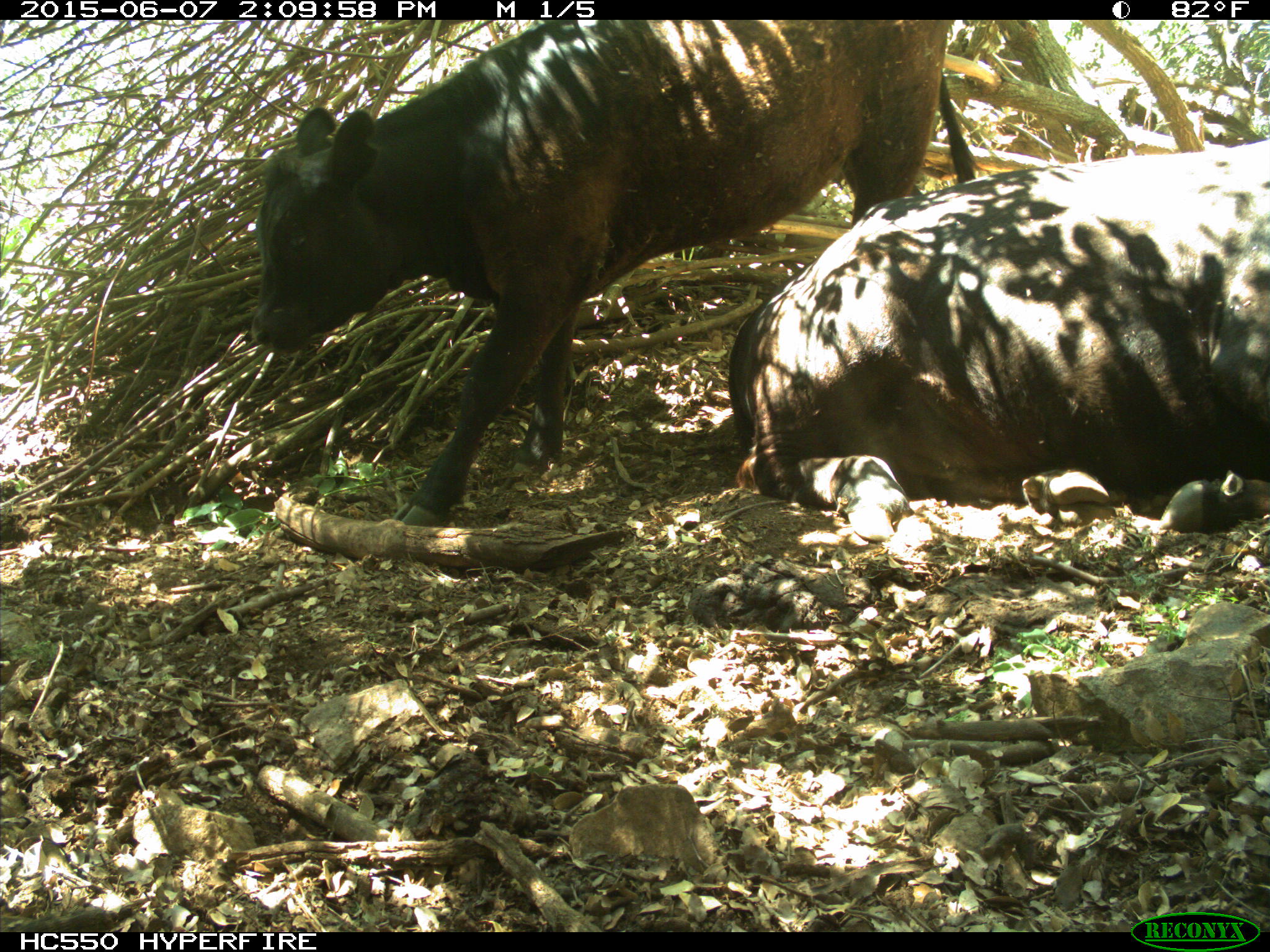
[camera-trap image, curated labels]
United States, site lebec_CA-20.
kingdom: Animalia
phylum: Chordata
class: Mammalia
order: Artiodactyla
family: Bovidae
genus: Bos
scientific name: Bos taurus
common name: domestic cow